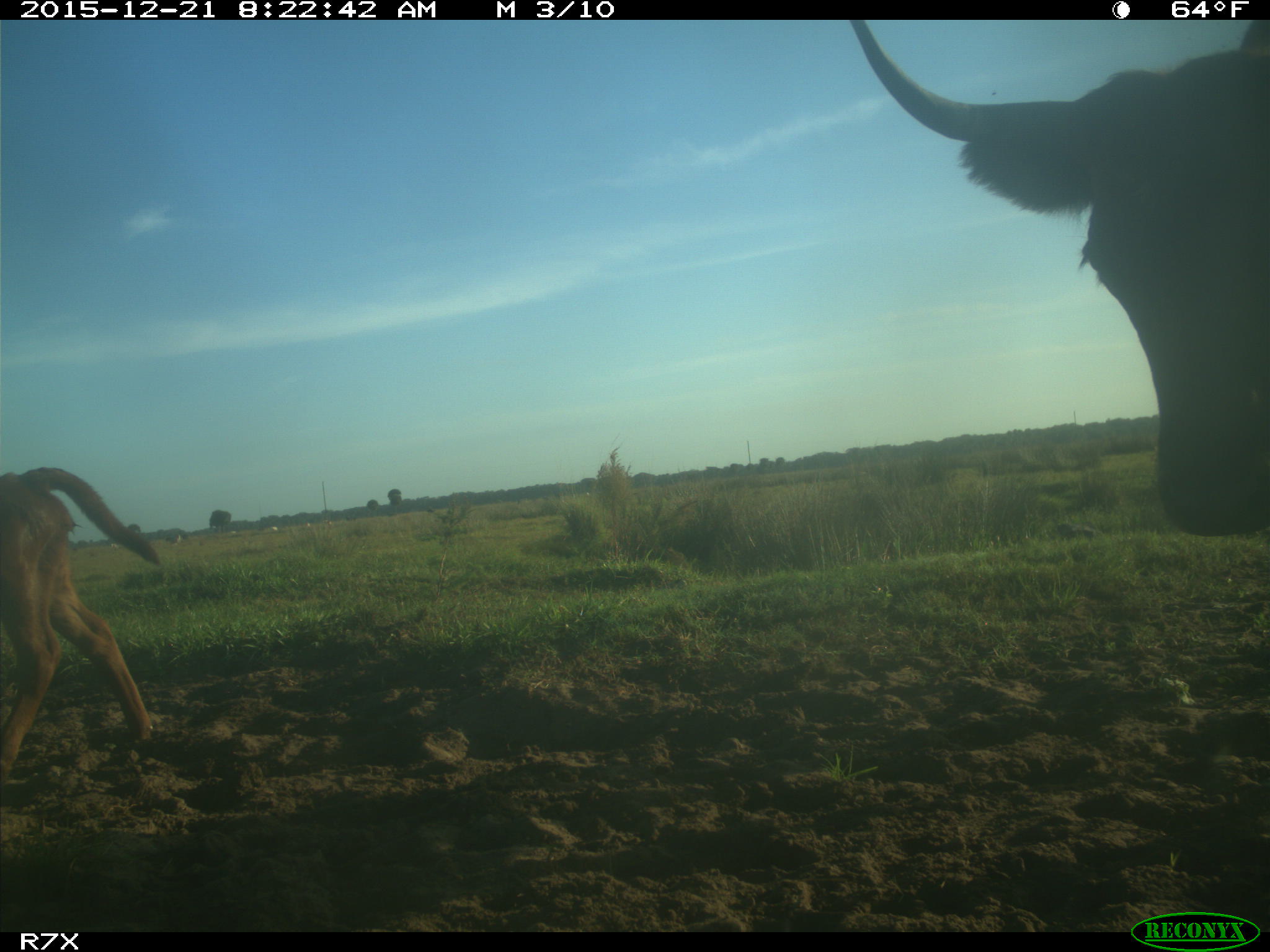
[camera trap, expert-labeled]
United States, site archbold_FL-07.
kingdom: Animalia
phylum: Chordata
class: Mammalia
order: Artiodactyla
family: Bovidae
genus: Bos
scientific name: Bos taurus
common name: domestic cow